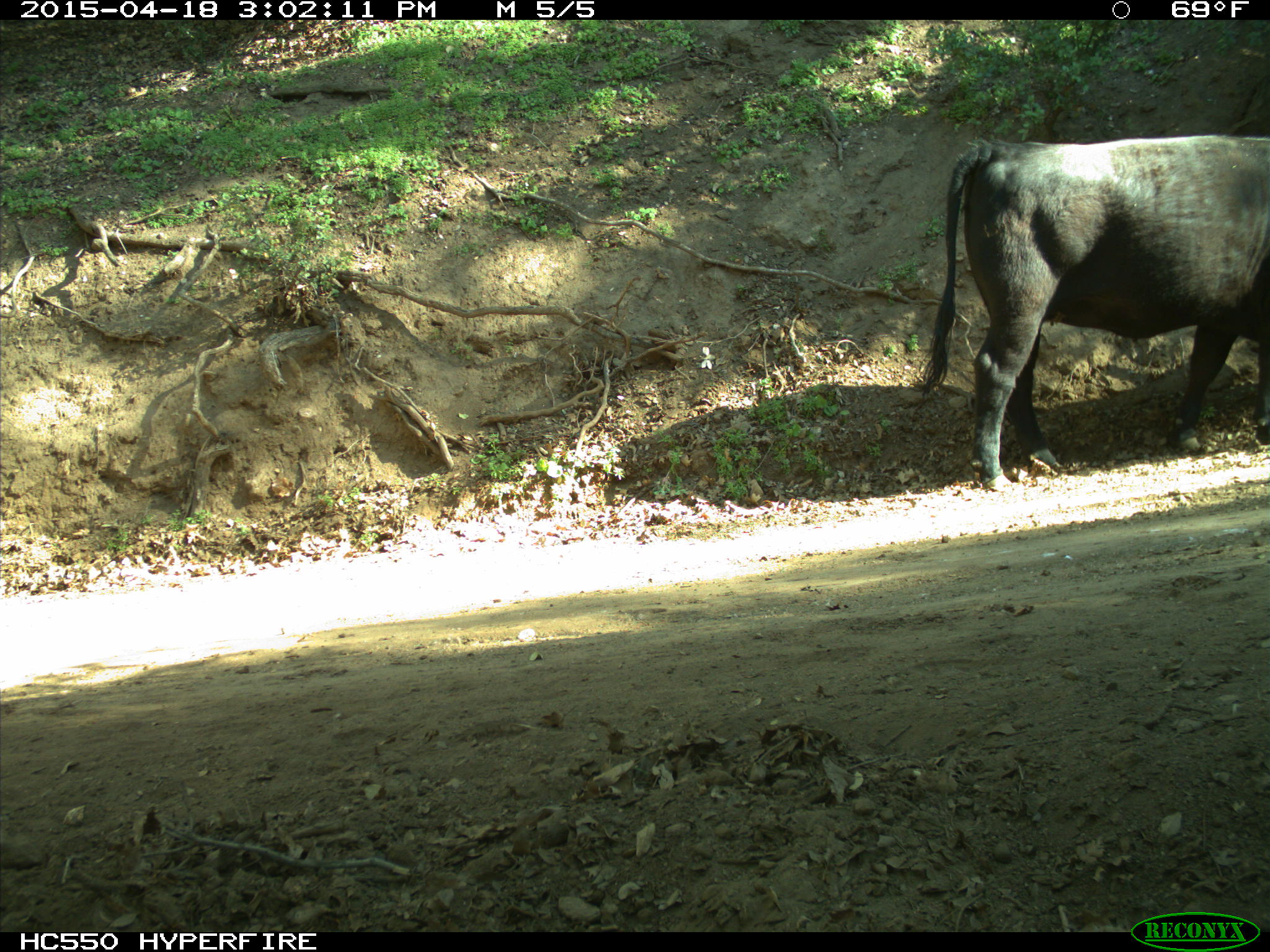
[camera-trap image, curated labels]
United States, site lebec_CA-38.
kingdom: Animalia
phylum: Chordata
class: Mammalia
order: Artiodactyla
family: Bovidae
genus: Bos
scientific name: Bos taurus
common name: domestic cow